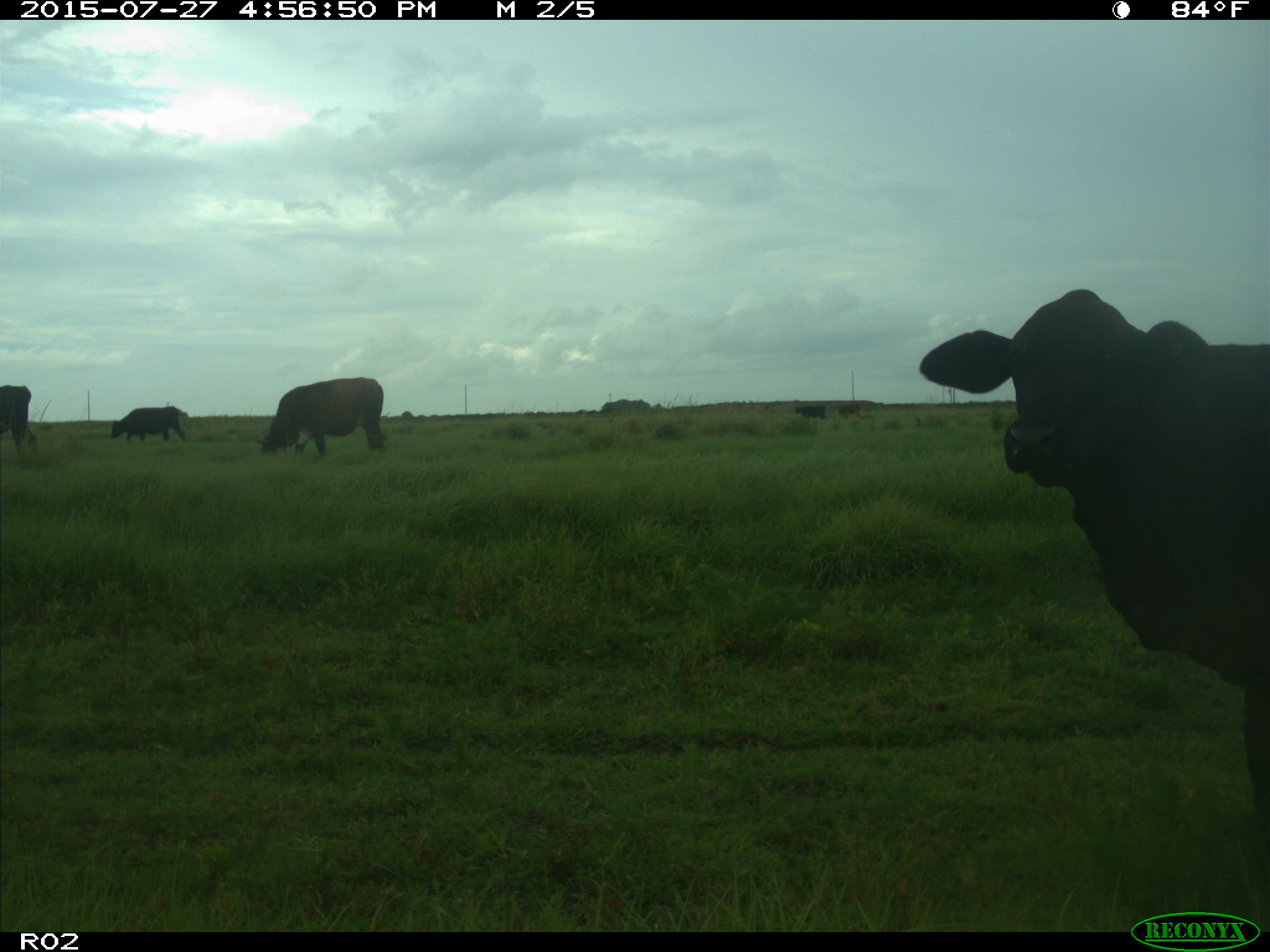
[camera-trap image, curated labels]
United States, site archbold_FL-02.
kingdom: Animalia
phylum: Chordata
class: Mammalia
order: Artiodactyla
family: Bovidae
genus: Bos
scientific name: Bos taurus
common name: domestic cow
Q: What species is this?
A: Bos taurus (domestic cow).